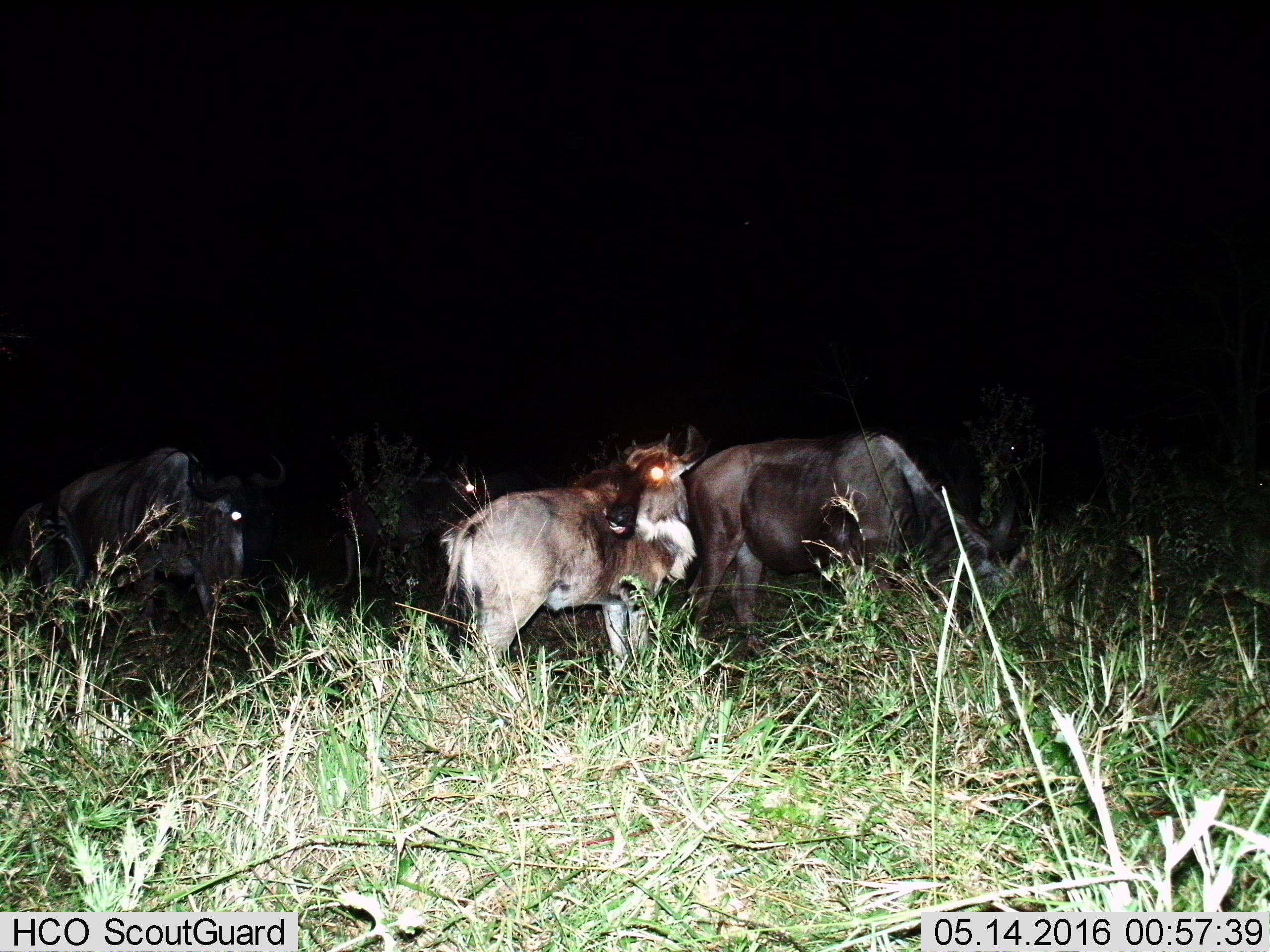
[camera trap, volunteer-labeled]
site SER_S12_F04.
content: unidentified animal